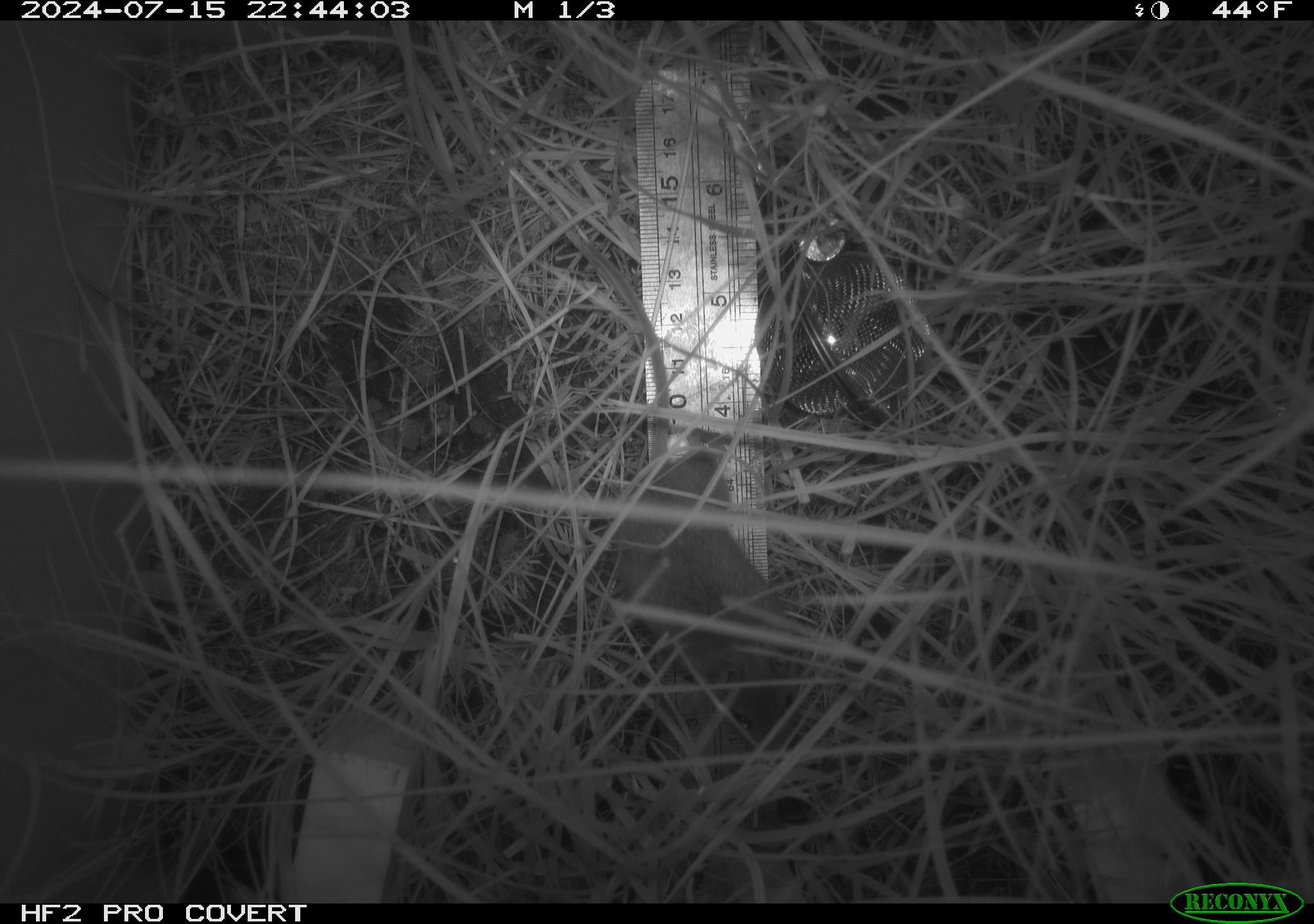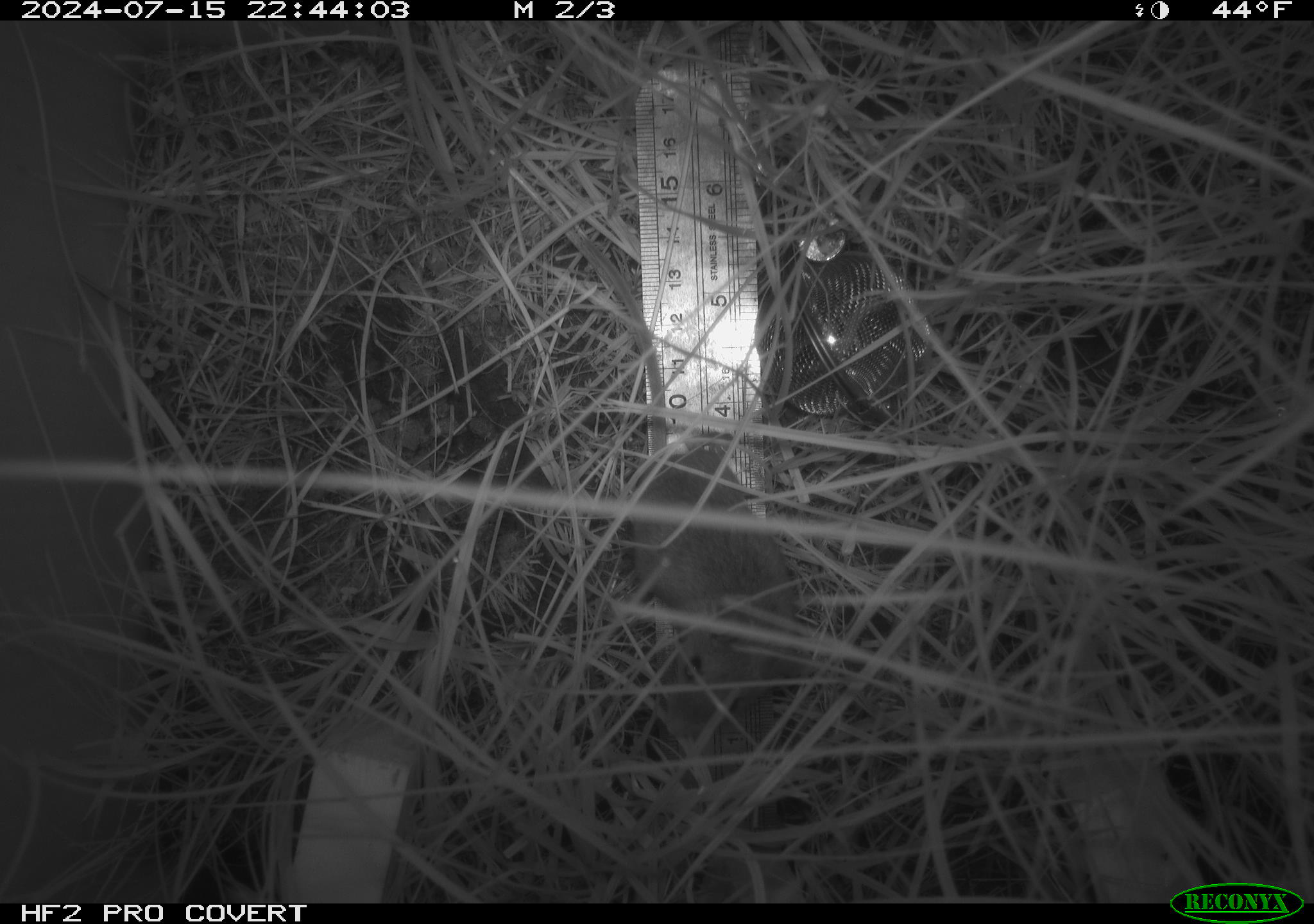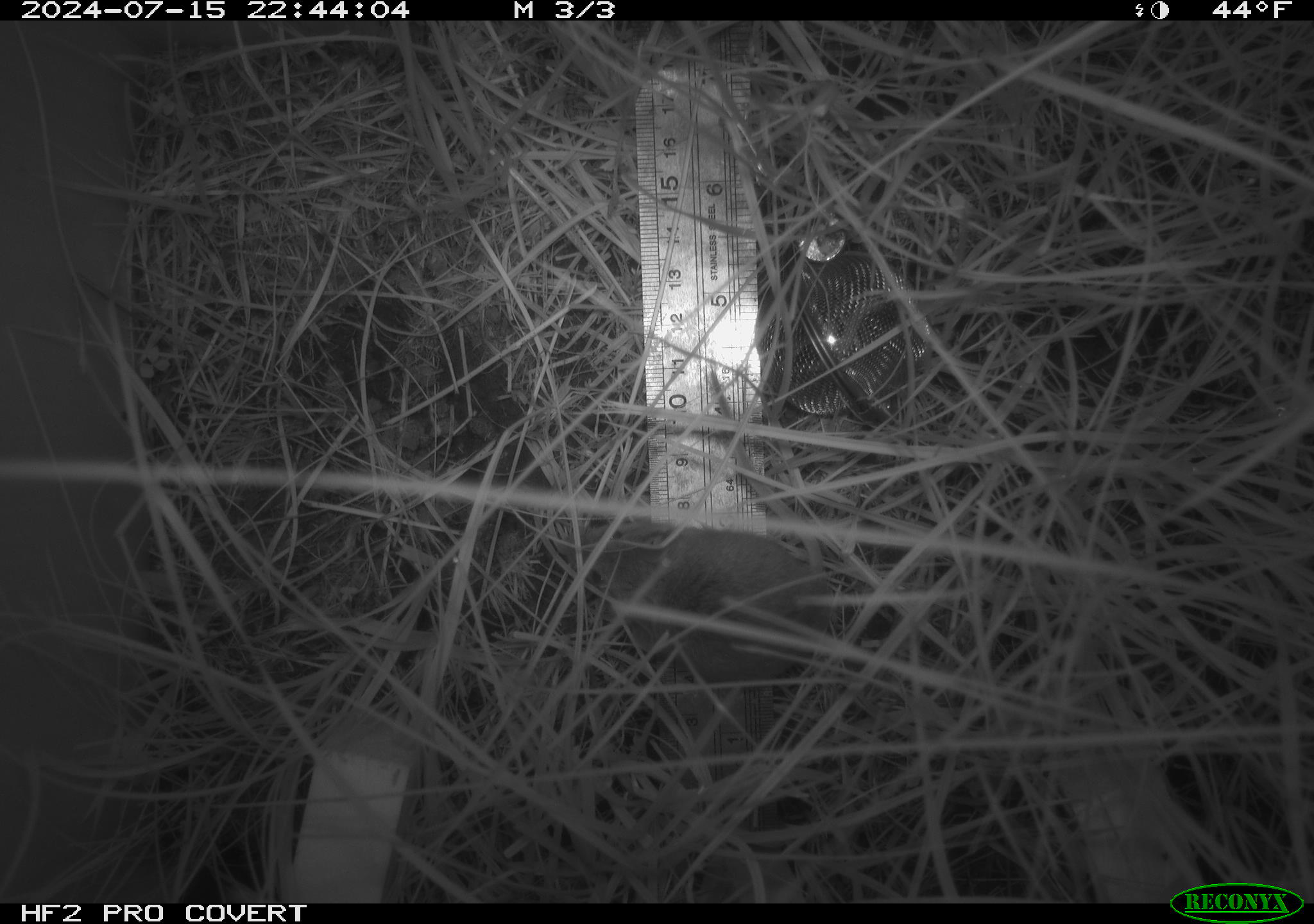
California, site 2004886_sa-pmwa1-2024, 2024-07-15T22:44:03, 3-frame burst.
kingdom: Animalia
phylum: Chordata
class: Mammalia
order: Rodentia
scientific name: Rodentia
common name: mouse species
Mouse species (Rodentia).